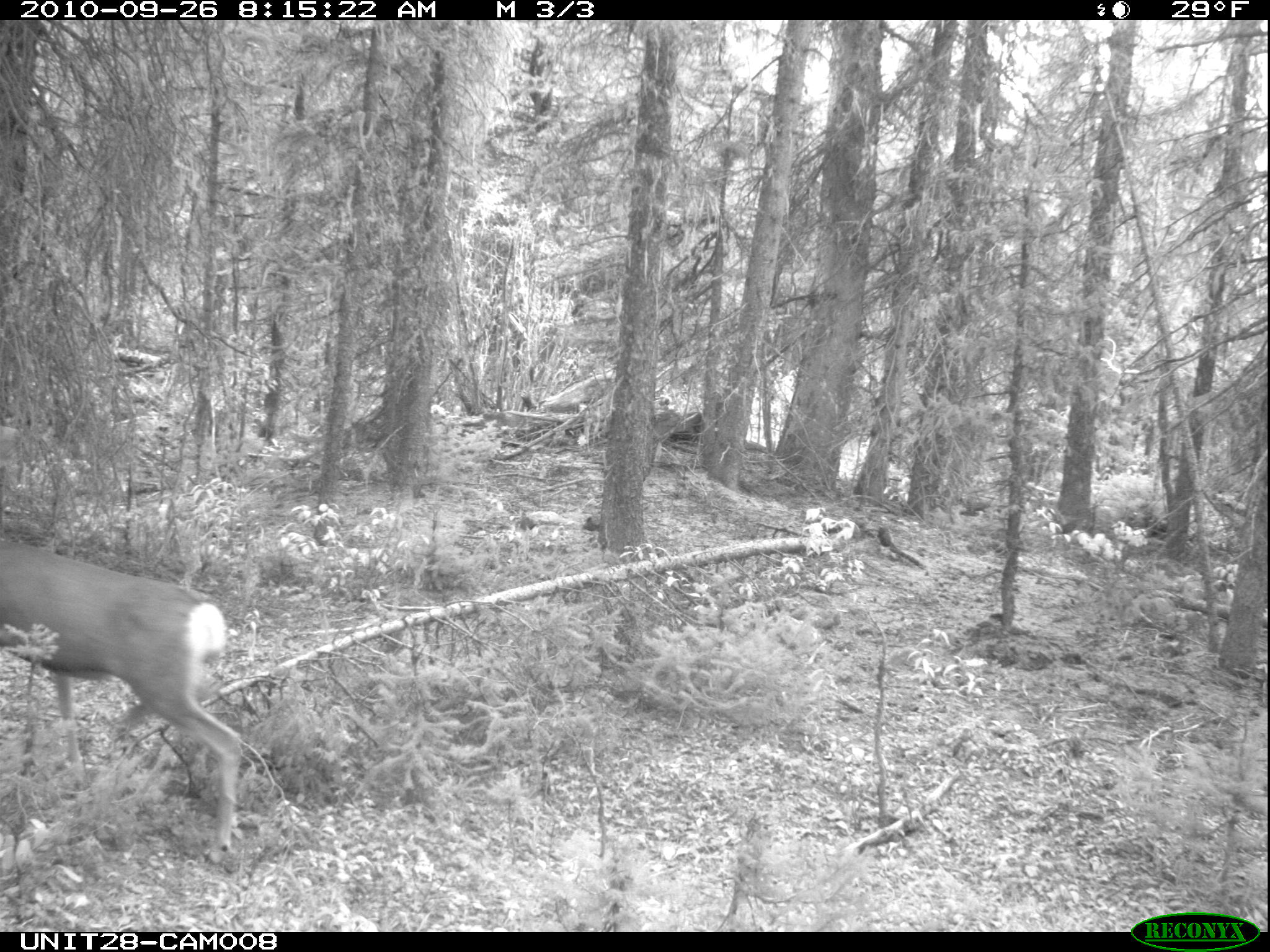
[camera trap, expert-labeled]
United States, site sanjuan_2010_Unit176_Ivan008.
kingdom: Animalia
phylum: Chordata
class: Mammalia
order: Artiodactyla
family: Cervidae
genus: Odocoileus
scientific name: Odocoileus hemionus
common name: mule deer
Odocoileus hemionus (mule deer).